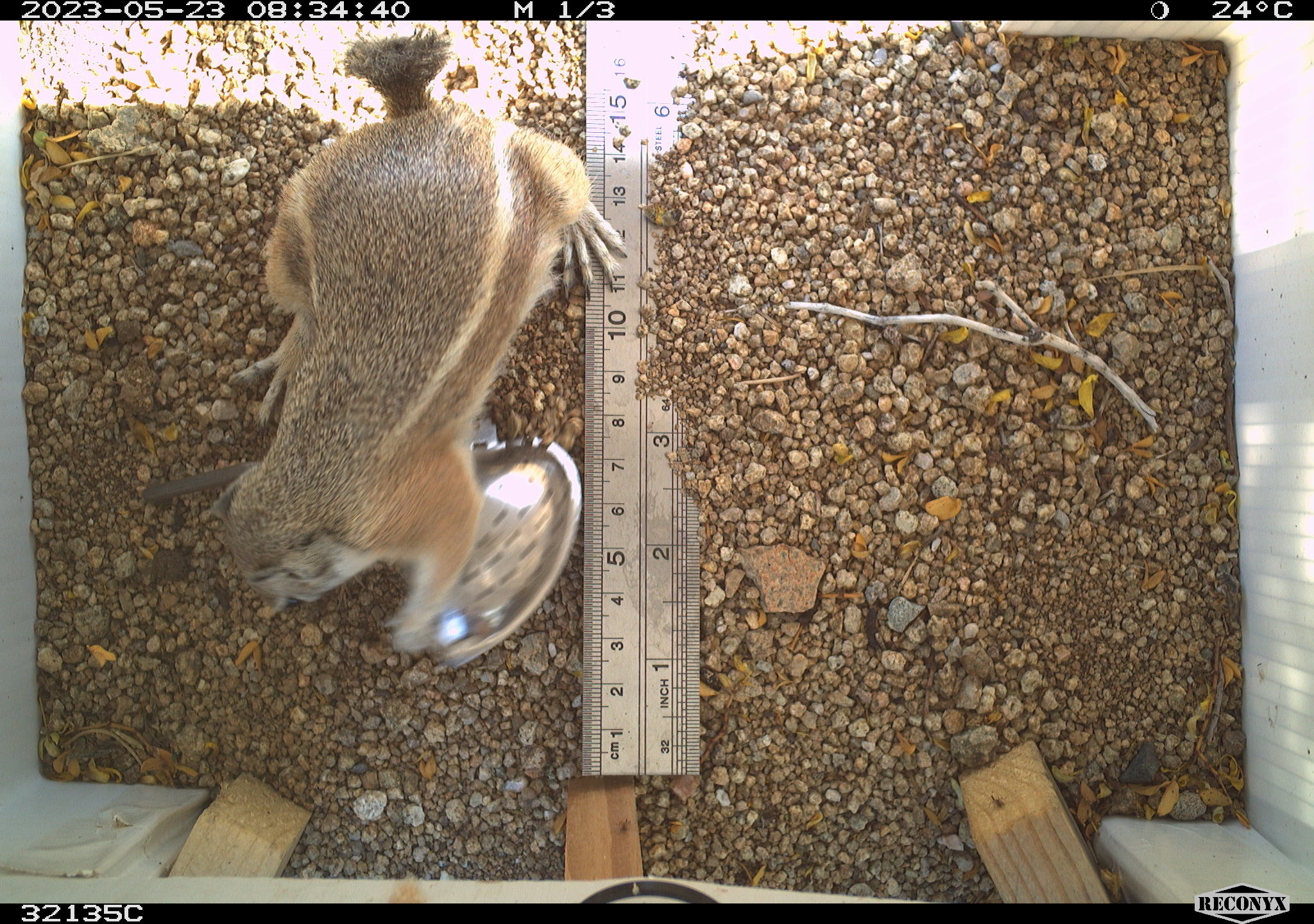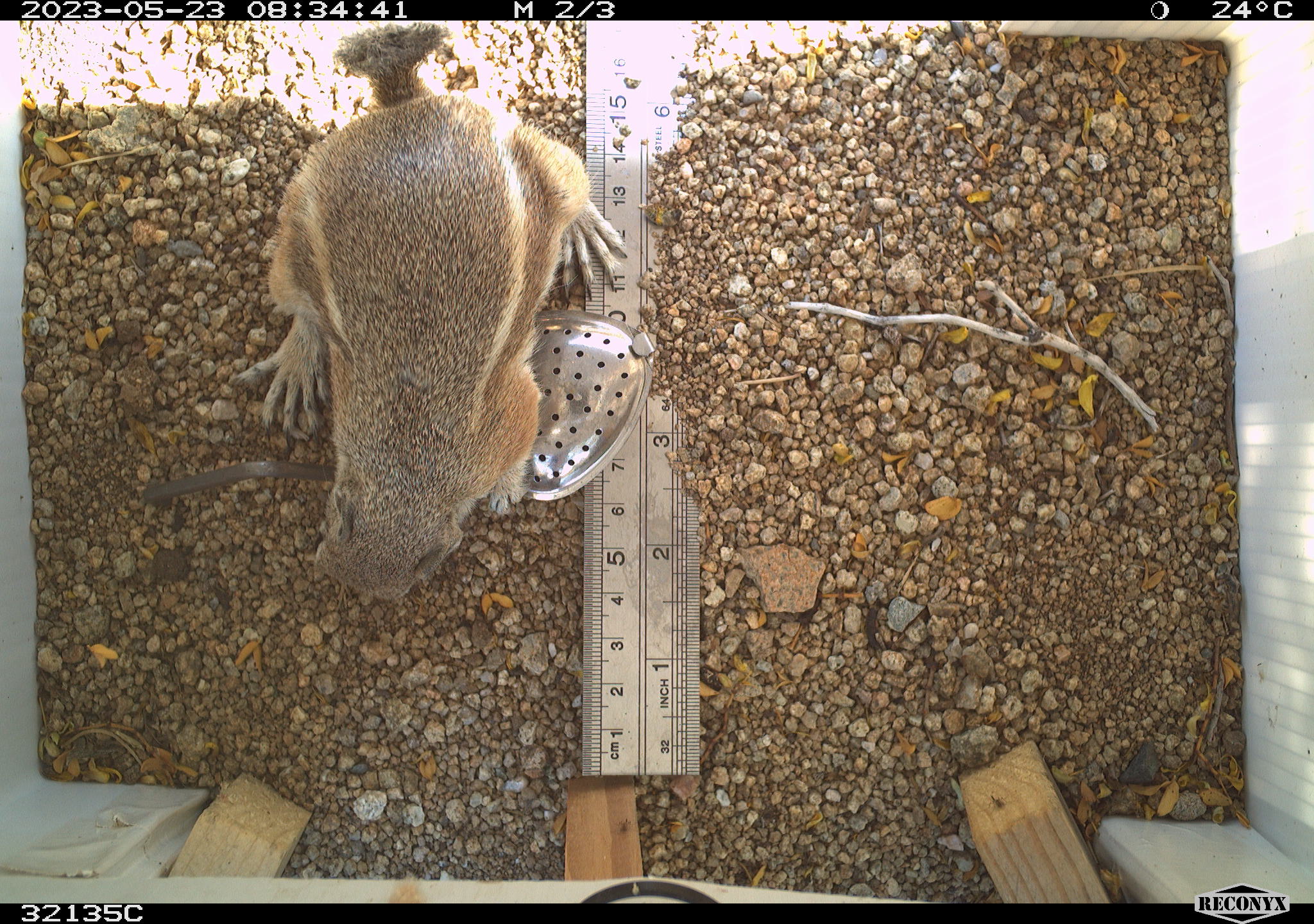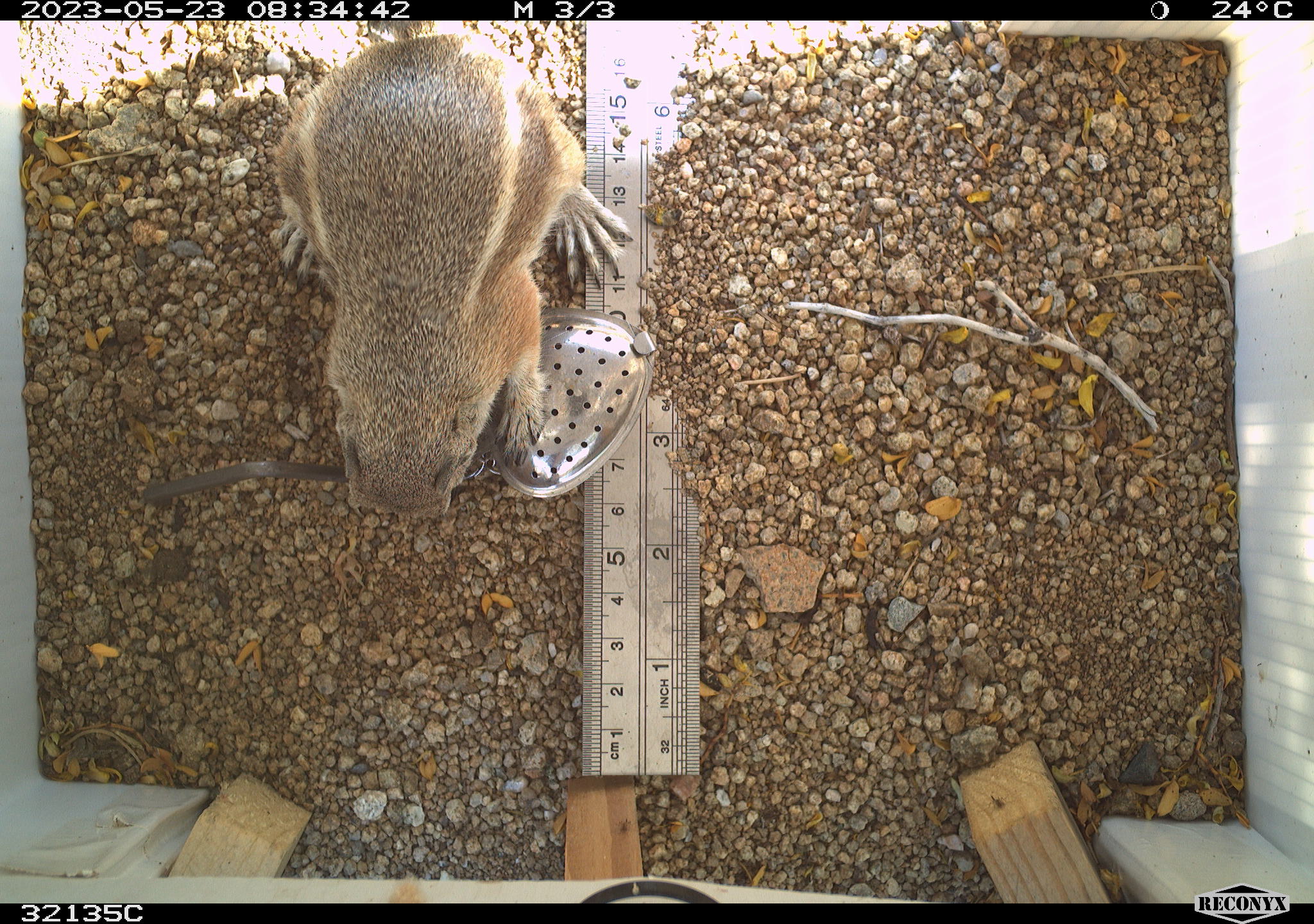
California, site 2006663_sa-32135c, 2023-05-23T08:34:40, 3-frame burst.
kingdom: Animalia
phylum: Chordata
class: Mammalia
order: Rodentia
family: Sciuridae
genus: Ammospermophilus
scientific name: Ammospermophilus leucurus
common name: white-tailed antelope squirrel